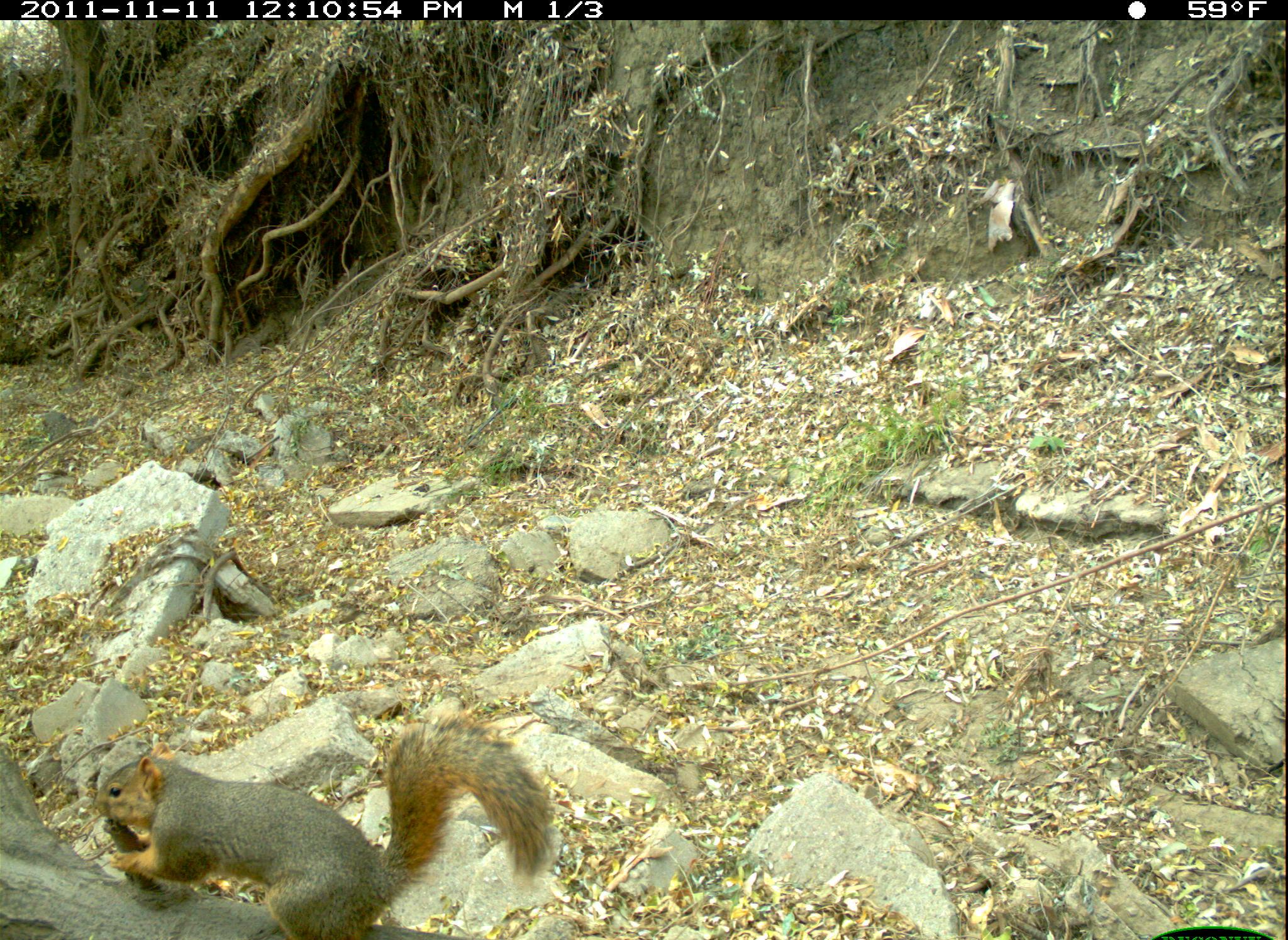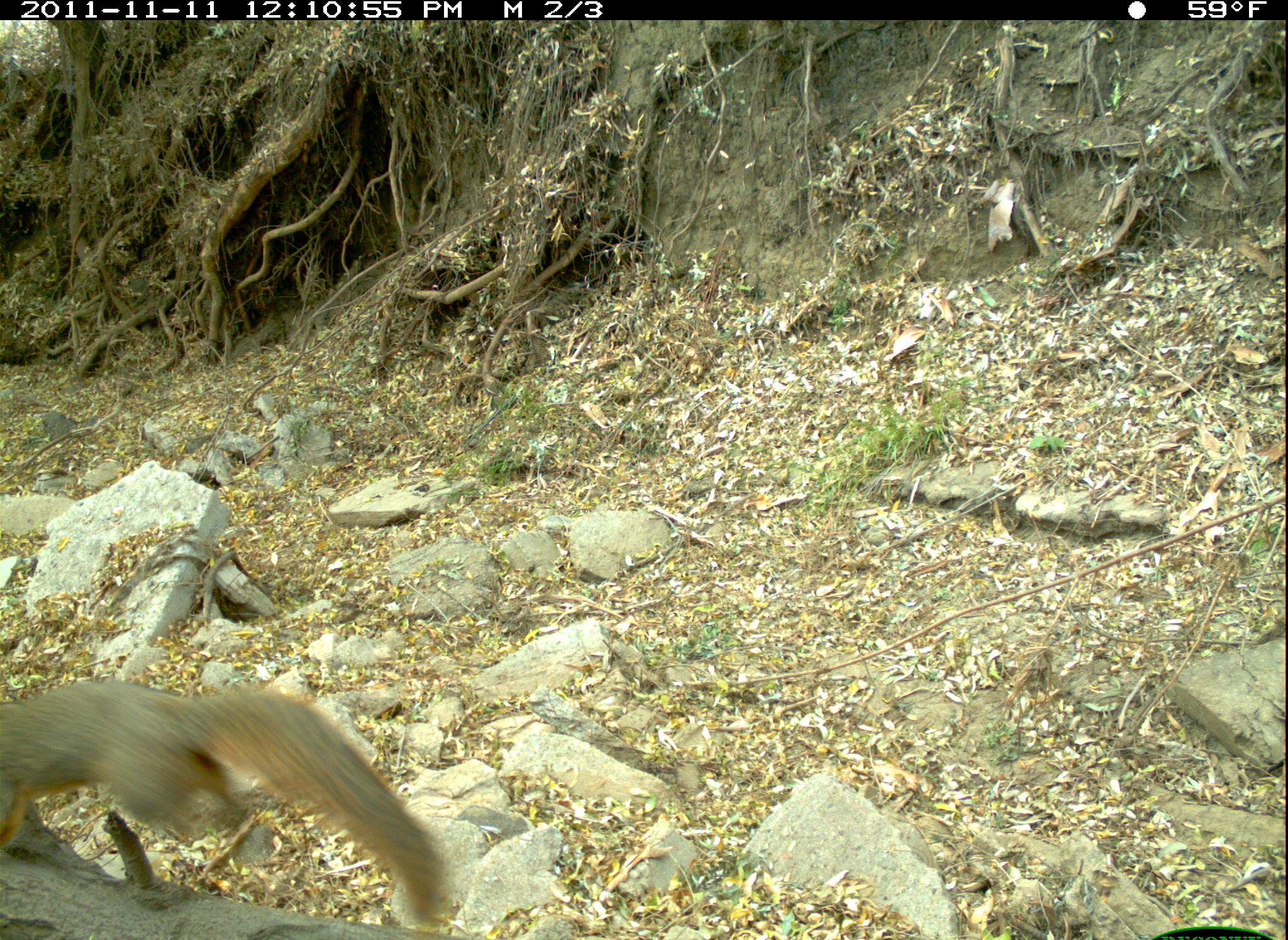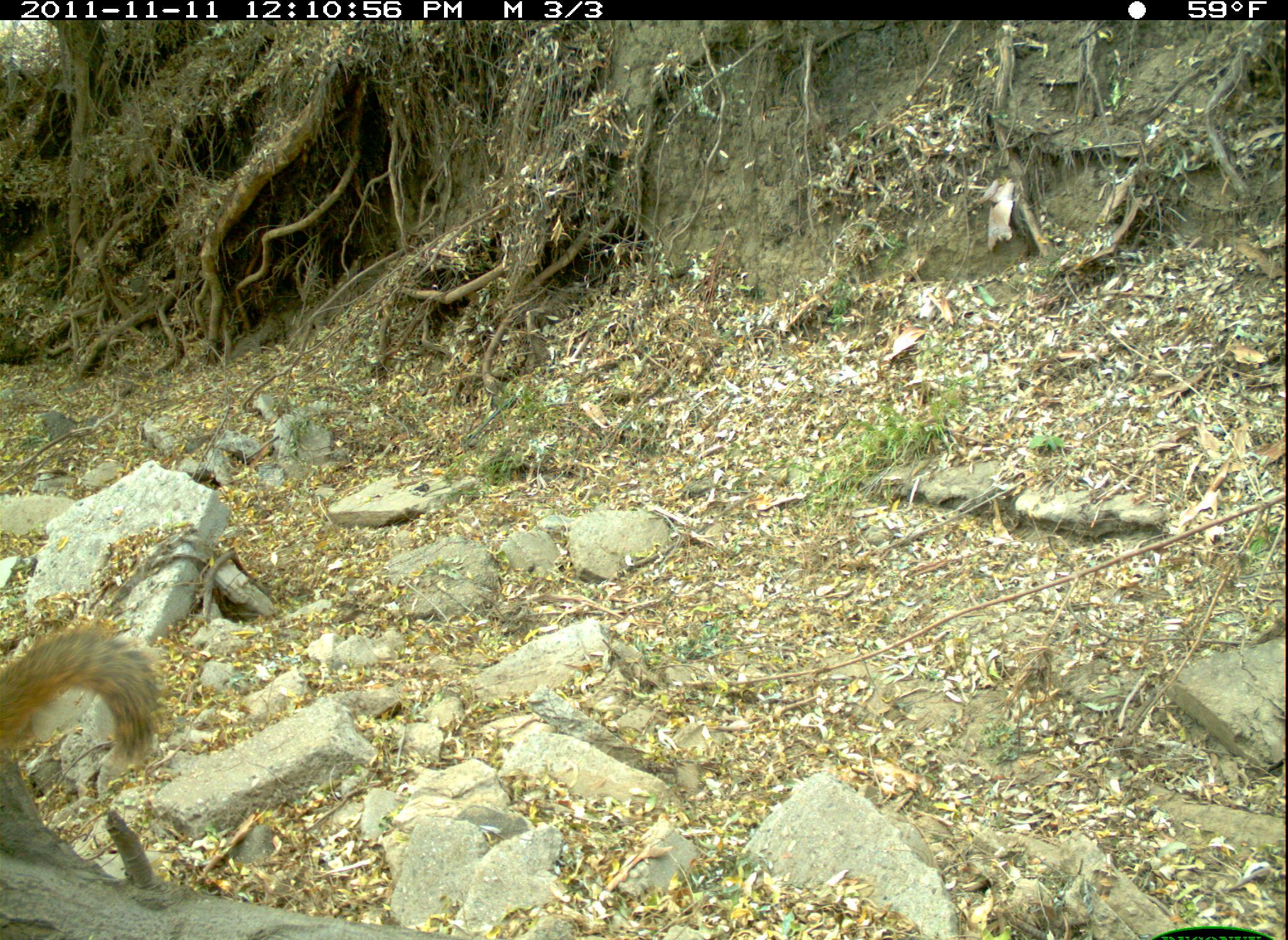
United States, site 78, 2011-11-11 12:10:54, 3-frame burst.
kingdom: Animalia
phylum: Chordata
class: Mammalia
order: Rodentia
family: Sciuridae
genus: Sciurus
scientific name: Sciurus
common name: squirrel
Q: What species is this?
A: Squirrel (Sciurus).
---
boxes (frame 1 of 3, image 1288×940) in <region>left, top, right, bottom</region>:
squirrel: <region>90, 707, 573, 939</region>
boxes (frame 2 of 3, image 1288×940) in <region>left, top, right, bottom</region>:
squirrel: <region>0, 667, 451, 929</region>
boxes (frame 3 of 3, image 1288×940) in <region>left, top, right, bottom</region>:
squirrel: <region>0, 610, 188, 833</region>